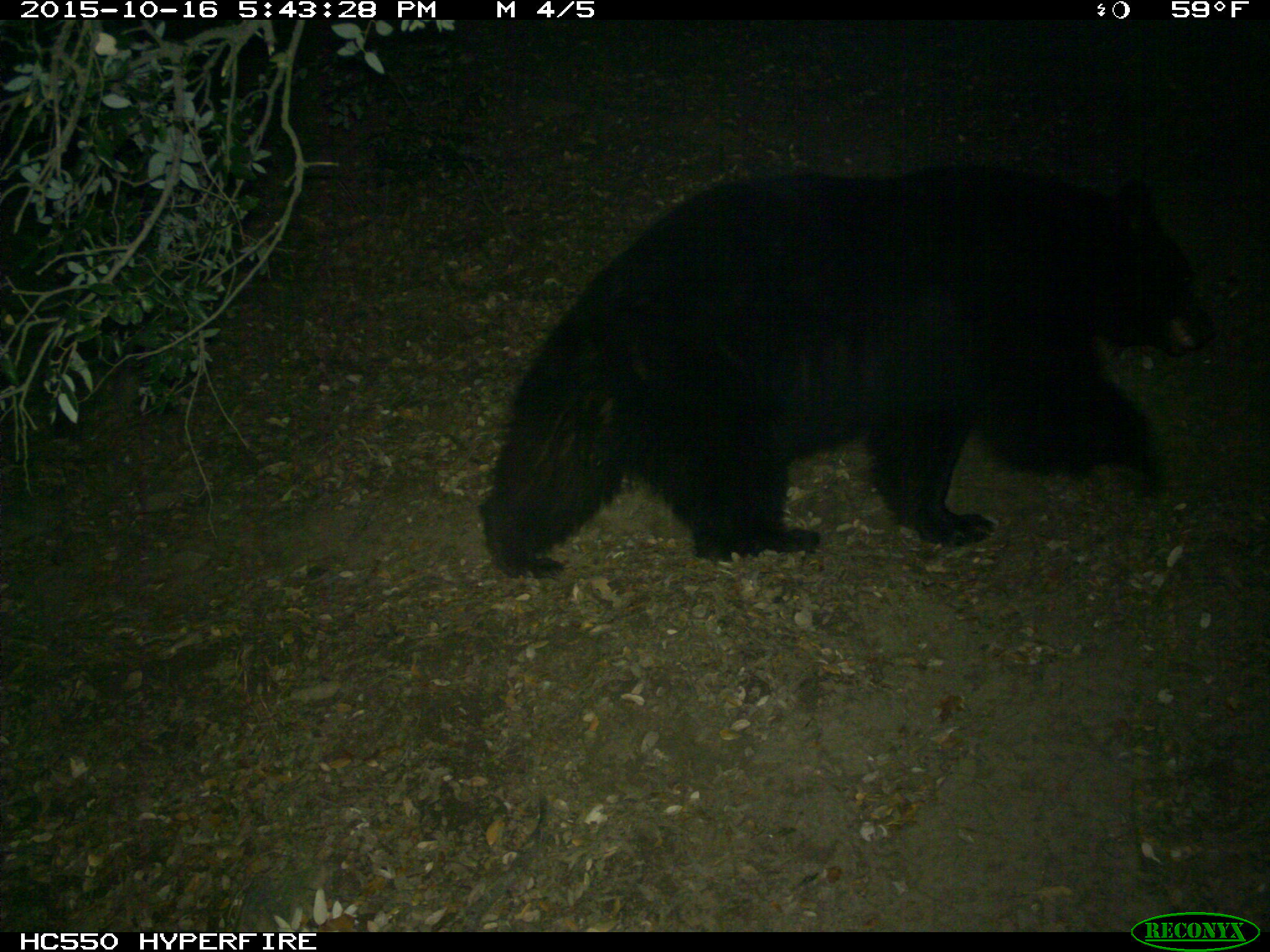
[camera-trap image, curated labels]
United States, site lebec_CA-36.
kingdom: Animalia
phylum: Chordata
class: Mammalia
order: Carnivora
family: Ursidae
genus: Ursus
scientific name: Ursus americanus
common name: american black bear